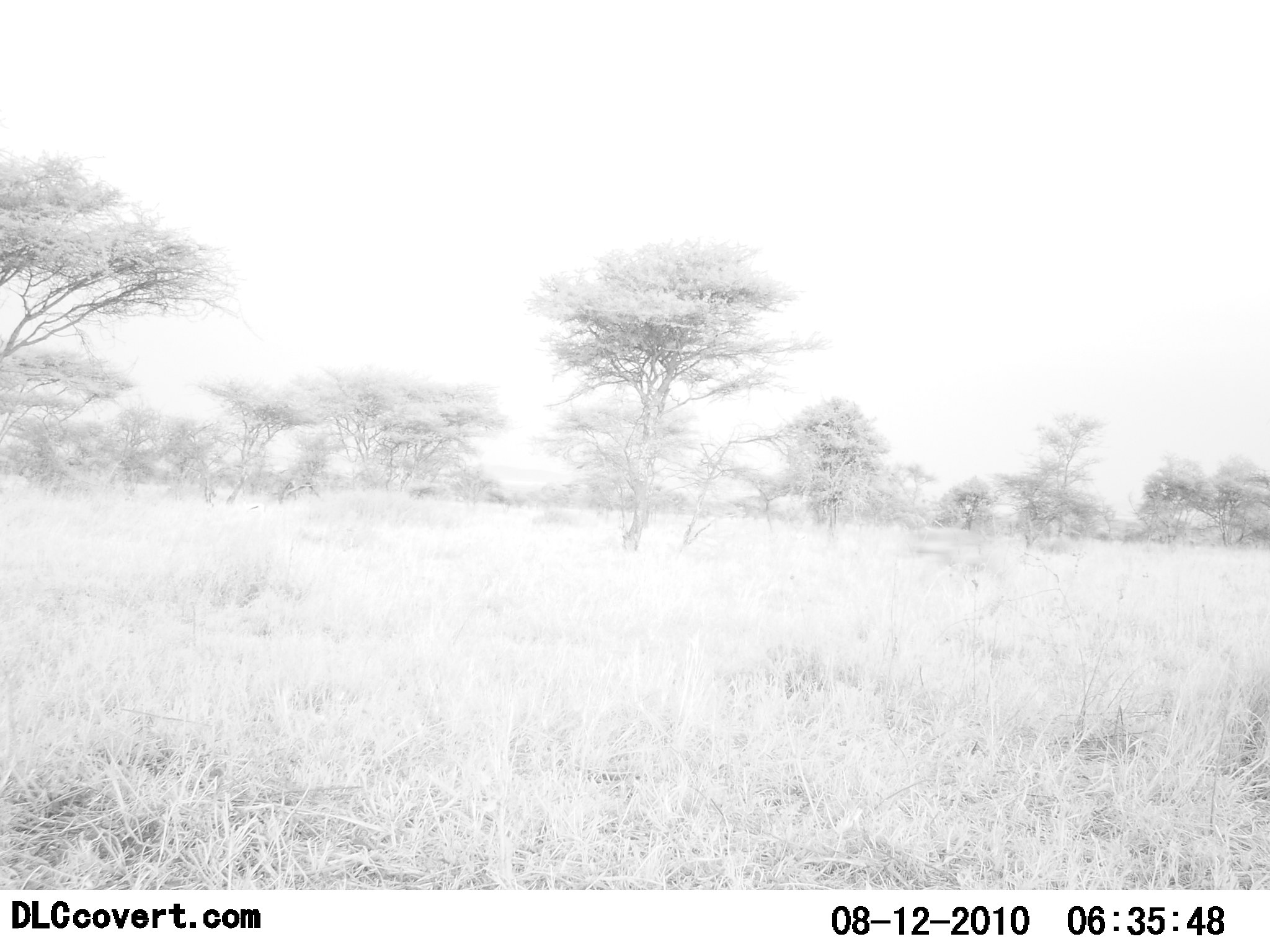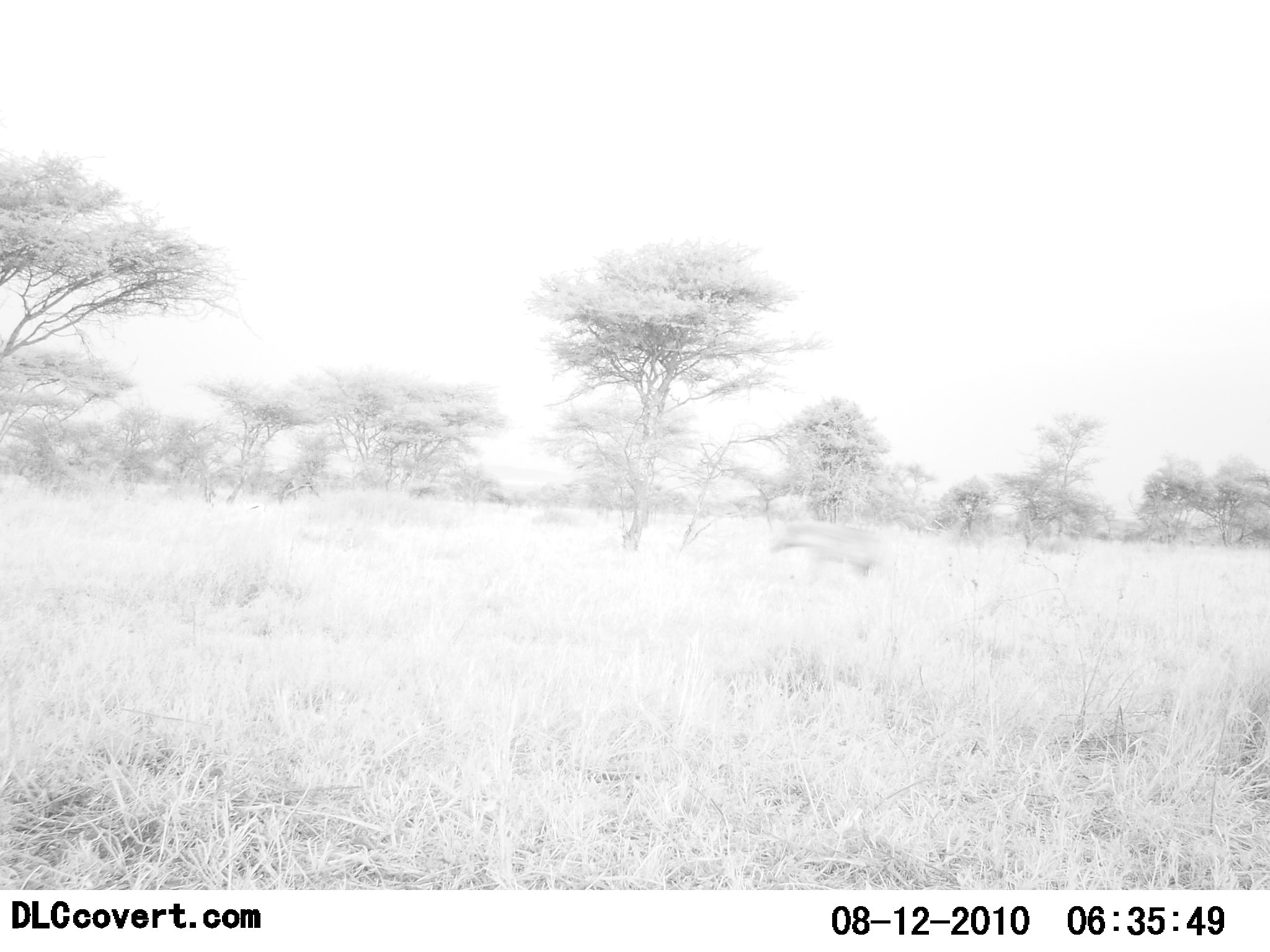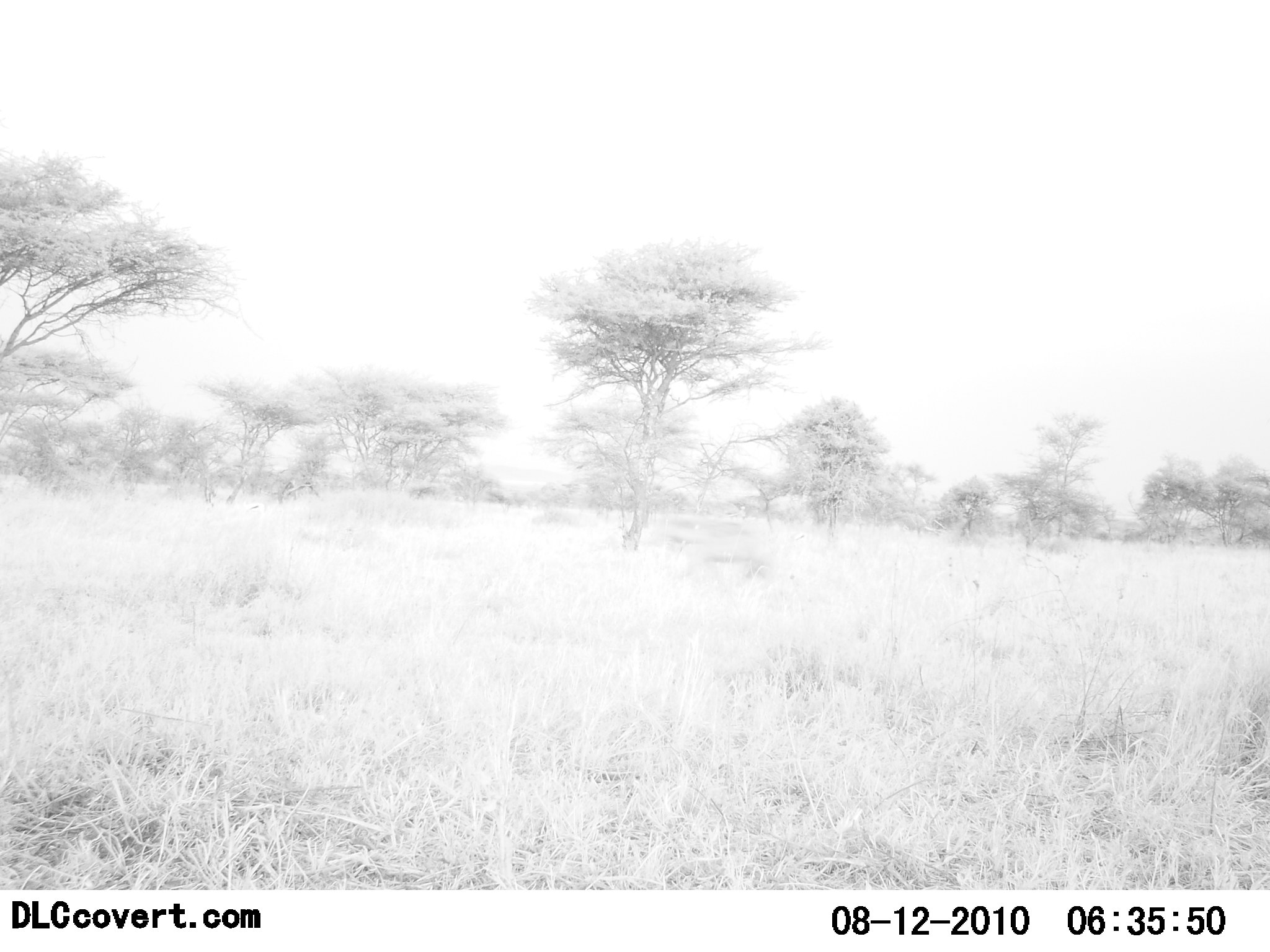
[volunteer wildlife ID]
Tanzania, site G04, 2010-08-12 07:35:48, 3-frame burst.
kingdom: Animalia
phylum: Chordata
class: Mammalia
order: Carnivora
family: Hyaenidae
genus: Crocuta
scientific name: Crocuta crocuta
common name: spotted hyena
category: hyenaspotted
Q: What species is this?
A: Hyenaspotted (spotted hyena) (Crocuta crocuta).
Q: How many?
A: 1.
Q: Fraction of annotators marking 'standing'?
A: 0%.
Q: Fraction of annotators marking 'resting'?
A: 0%.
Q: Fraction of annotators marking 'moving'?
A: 100%.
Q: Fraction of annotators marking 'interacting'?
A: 0%.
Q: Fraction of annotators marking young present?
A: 0%.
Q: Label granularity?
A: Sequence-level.